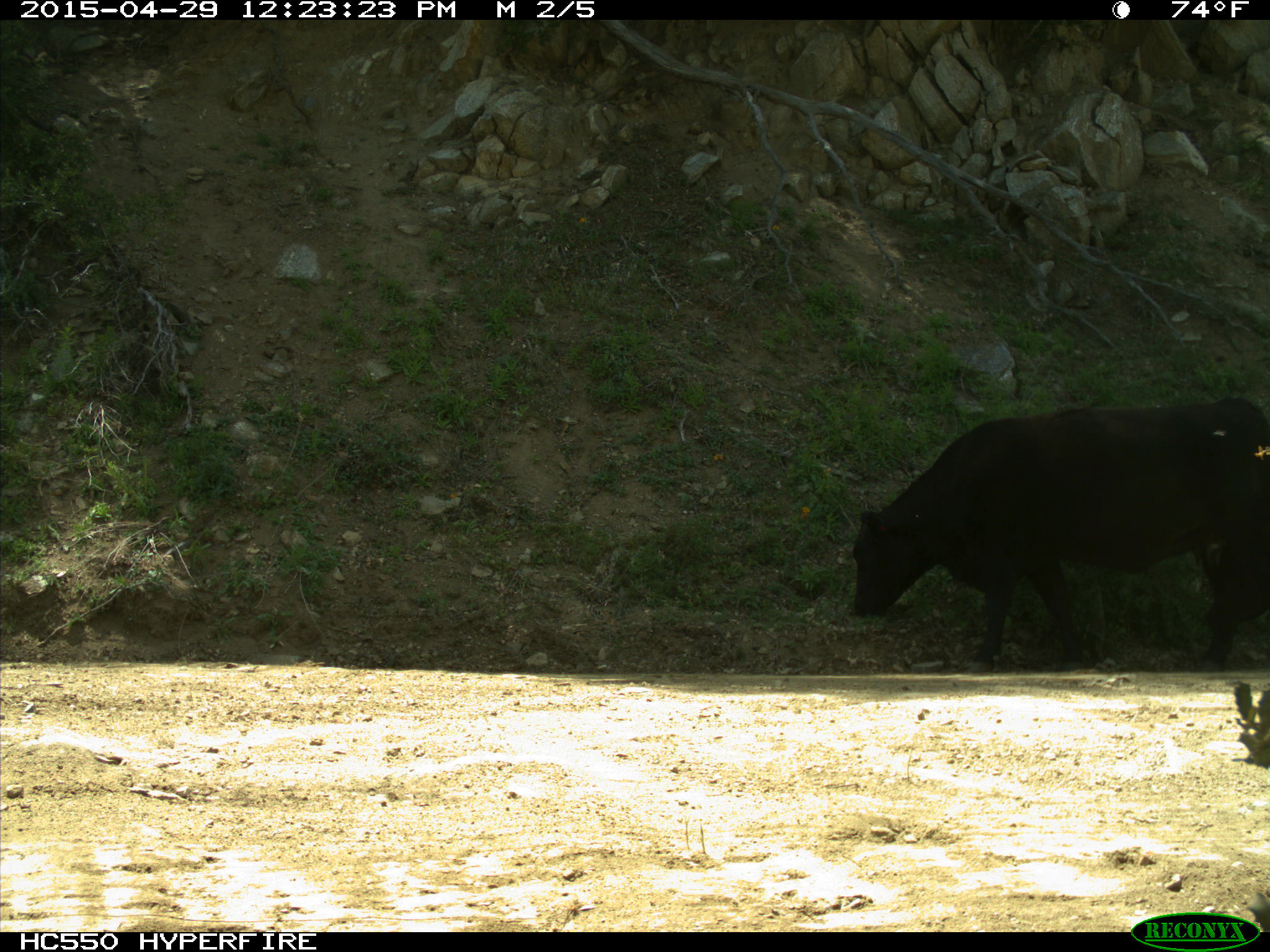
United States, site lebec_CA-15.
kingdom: Animalia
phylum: Chordata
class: Mammalia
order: Artiodactyla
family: Bovidae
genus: Bos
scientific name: Bos taurus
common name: domestic cow